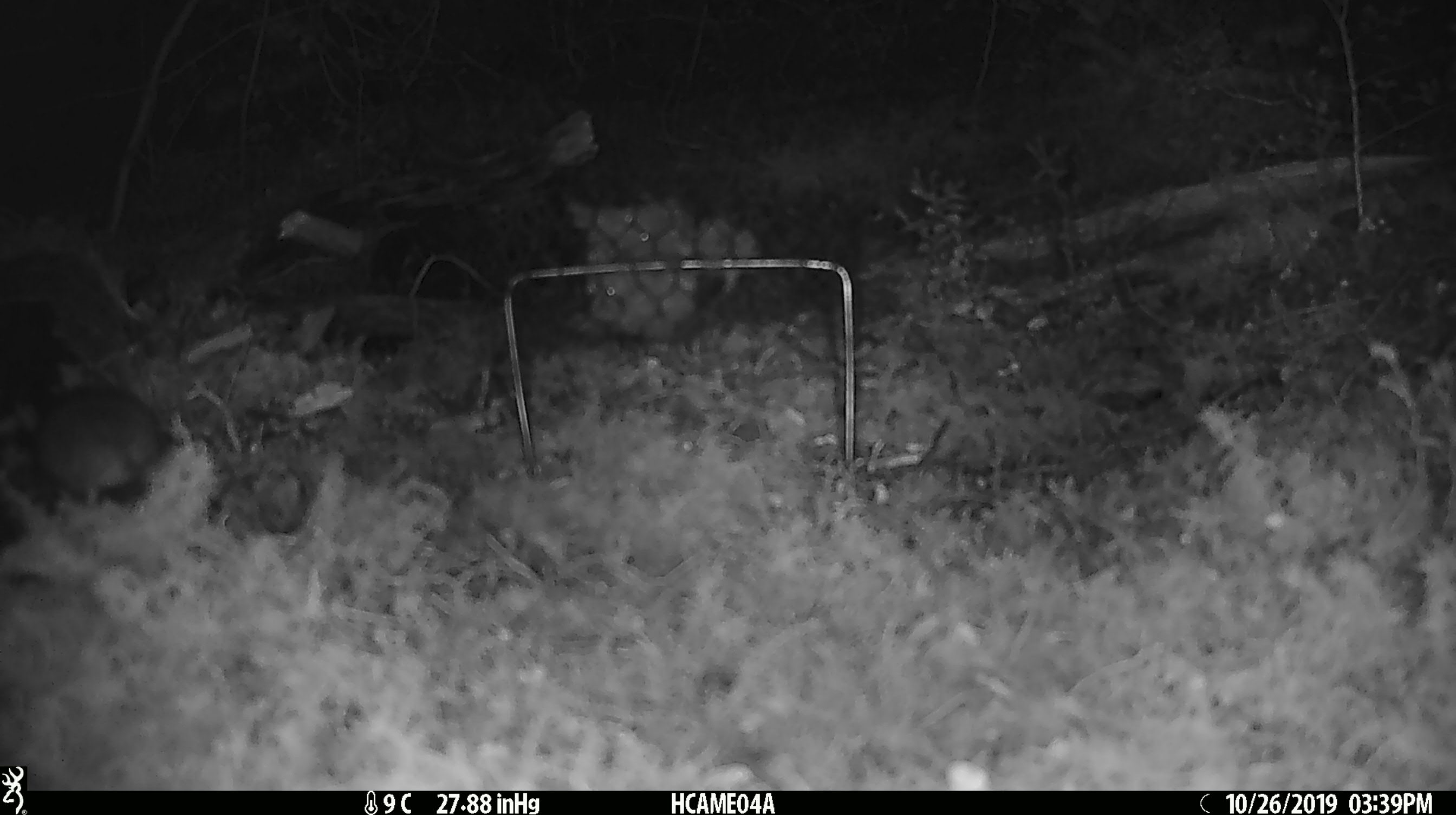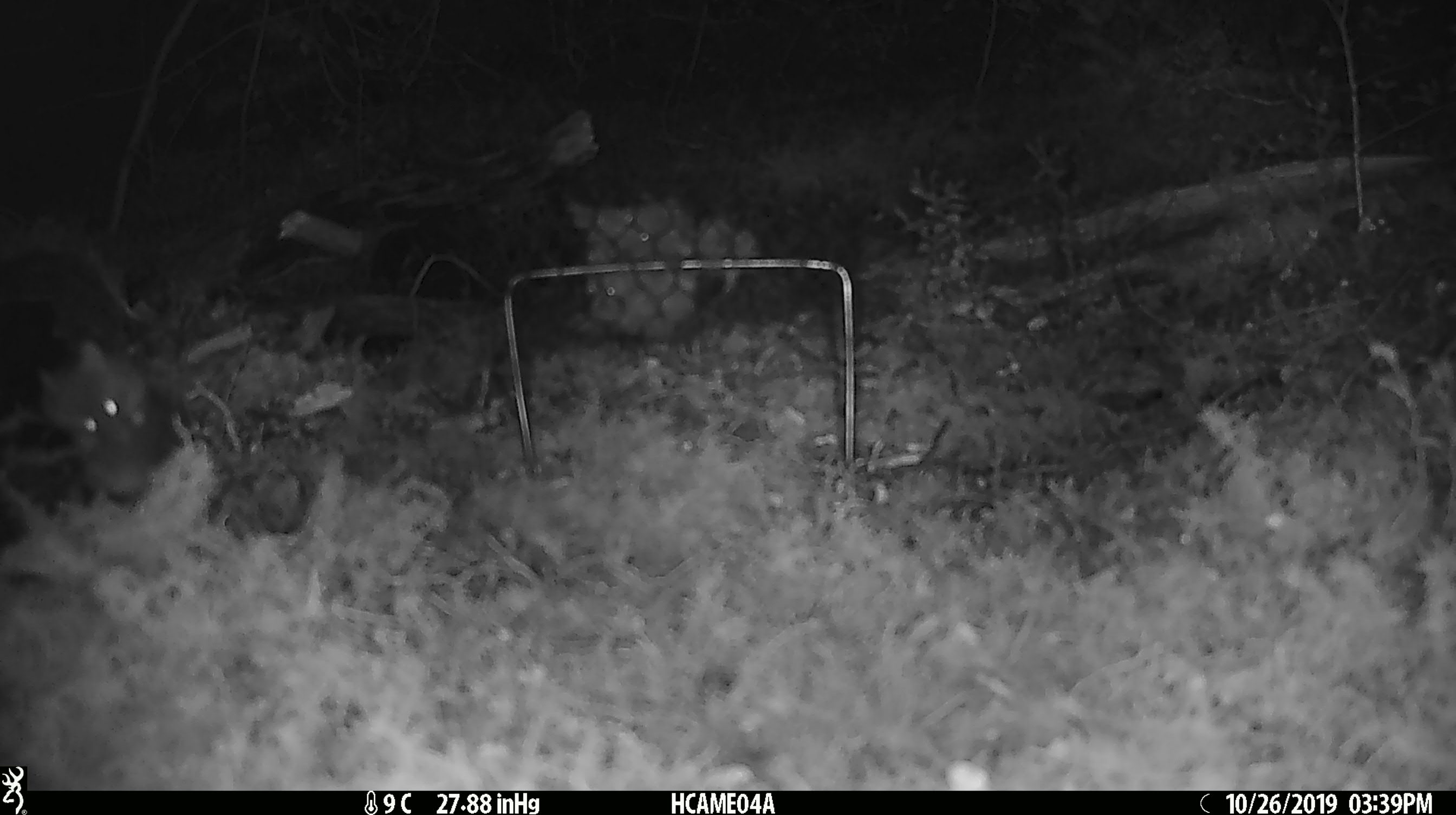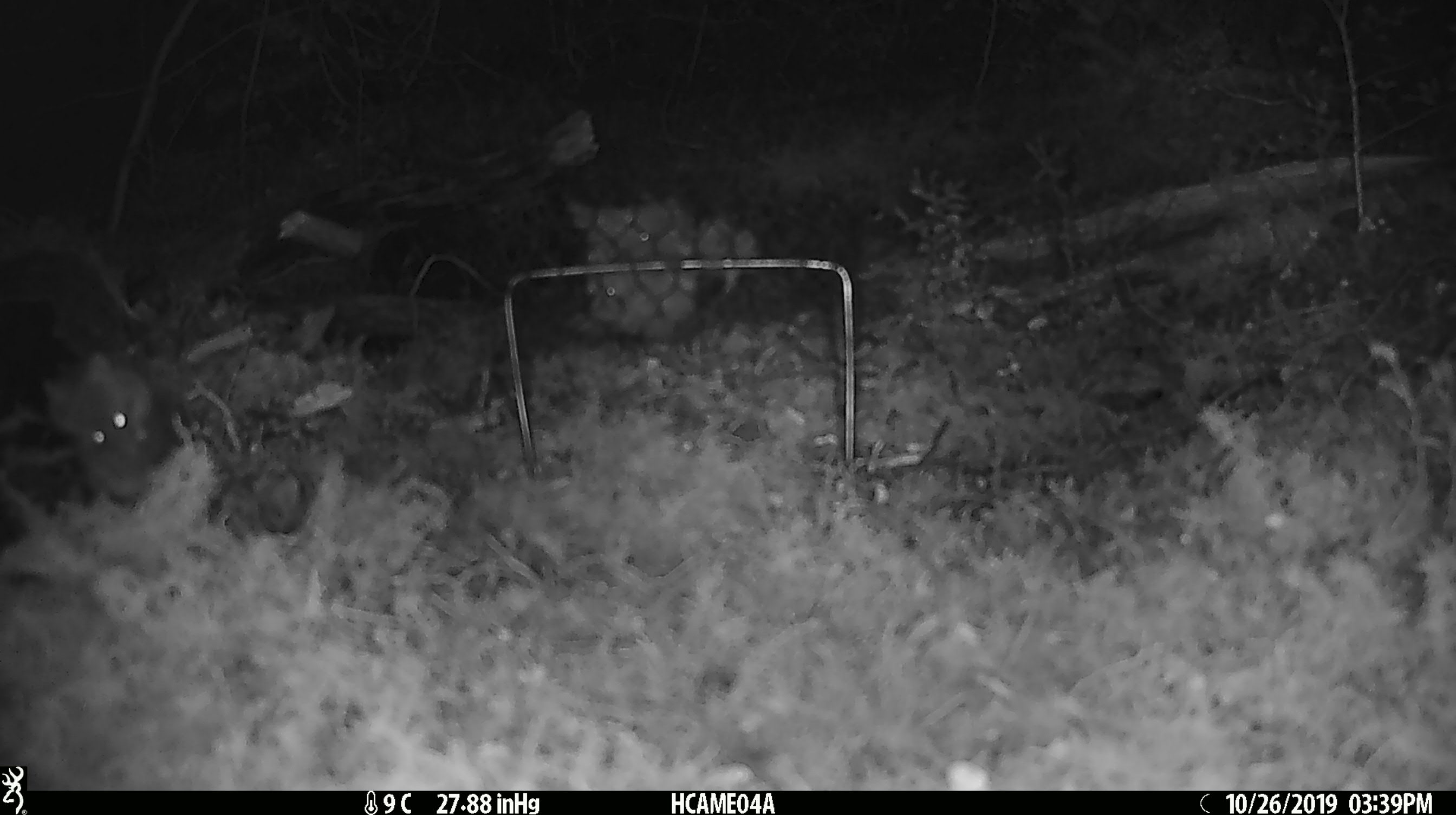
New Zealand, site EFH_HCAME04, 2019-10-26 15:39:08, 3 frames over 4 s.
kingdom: Animalia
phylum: Chordata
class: Mammalia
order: Rodentia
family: Muridae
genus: Mus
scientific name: Mus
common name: mouse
Mouse (Mus).